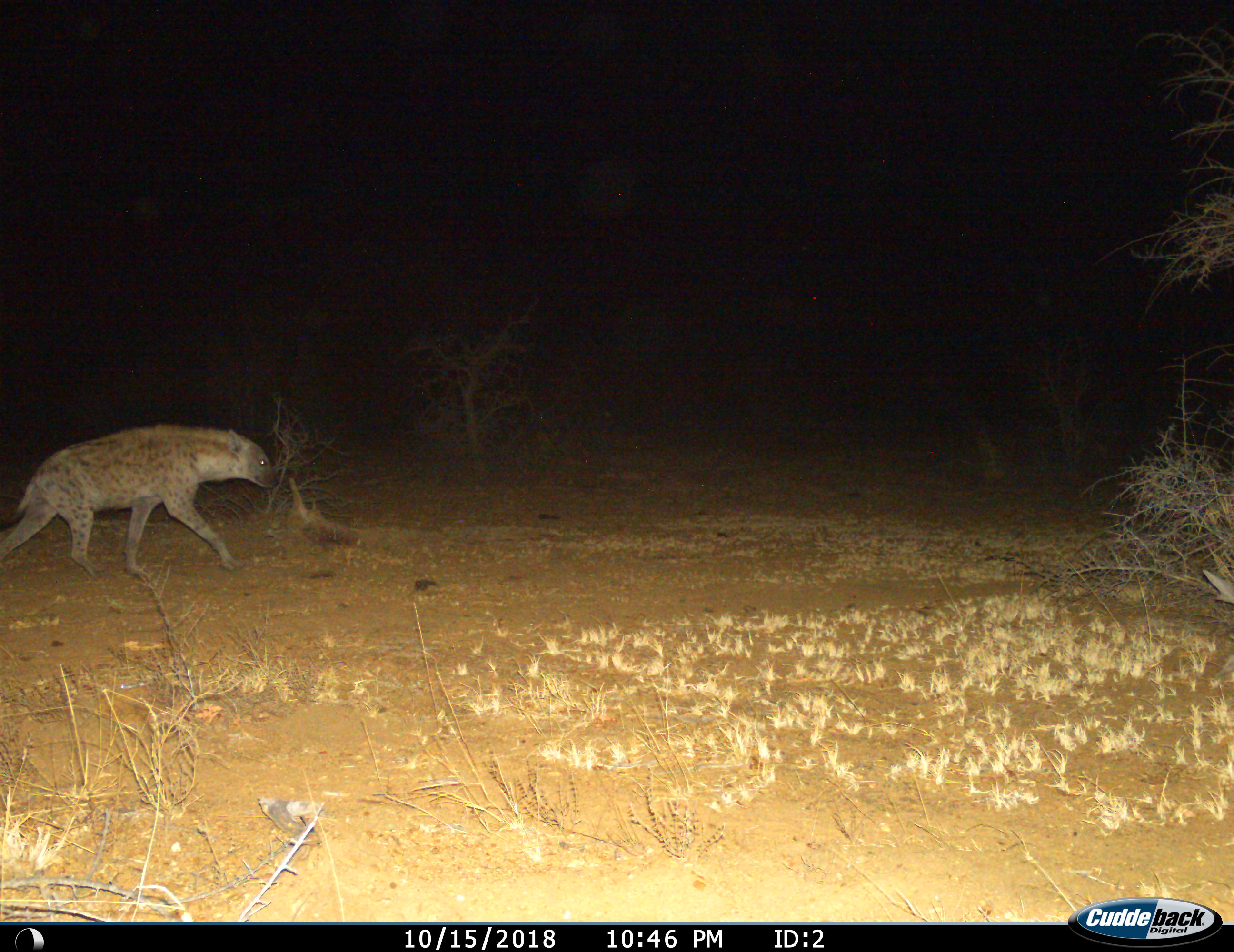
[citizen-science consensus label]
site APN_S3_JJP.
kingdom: Animalia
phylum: Chordata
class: Mammalia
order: Carnivora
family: Hyaenidae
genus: Crocuta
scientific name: Crocuta crocuta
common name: spotted hyena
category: hyenaspotted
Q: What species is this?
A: Hyenaspotted (spotted hyena) (Crocuta crocuta).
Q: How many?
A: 1.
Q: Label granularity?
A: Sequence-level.